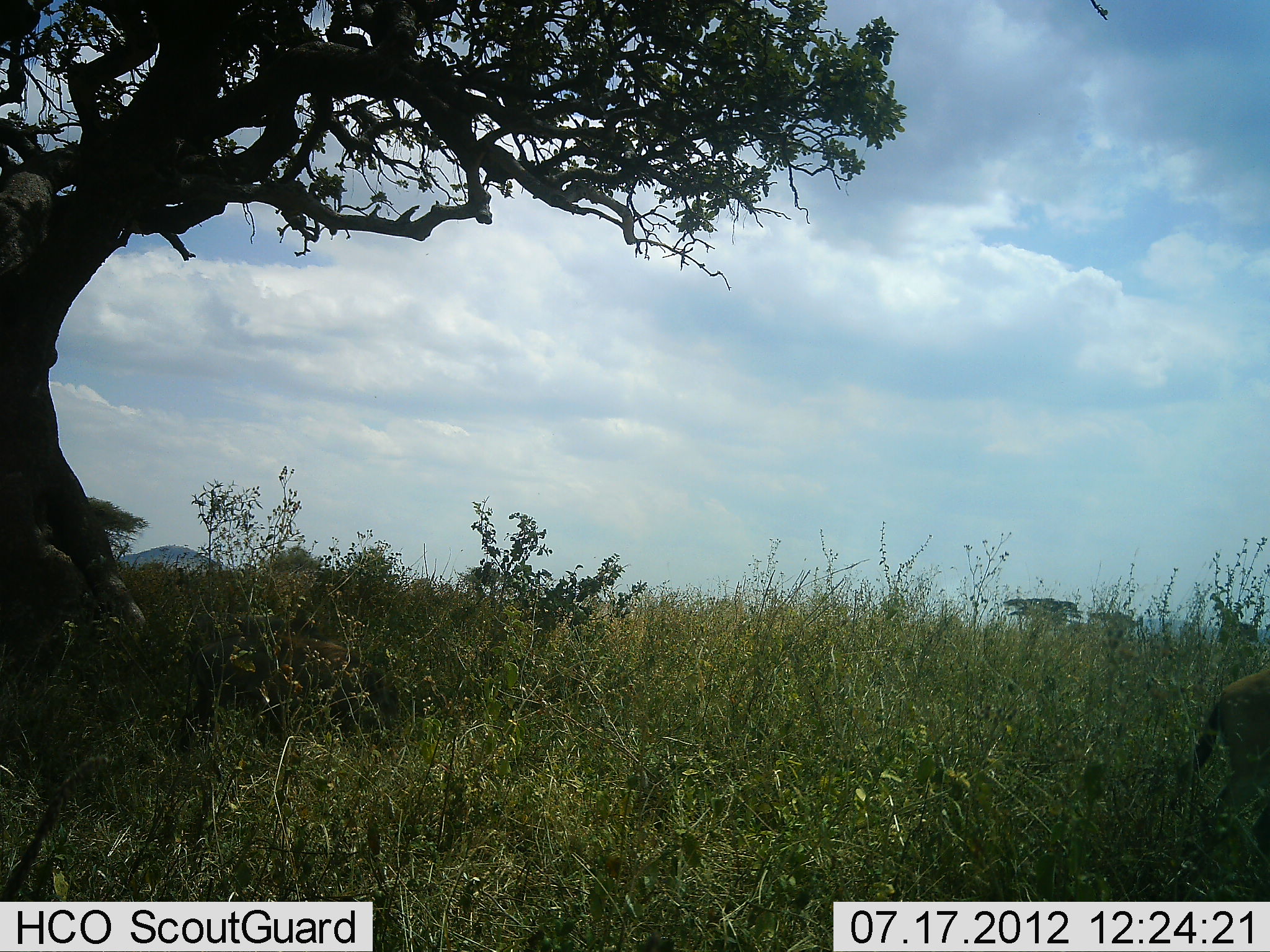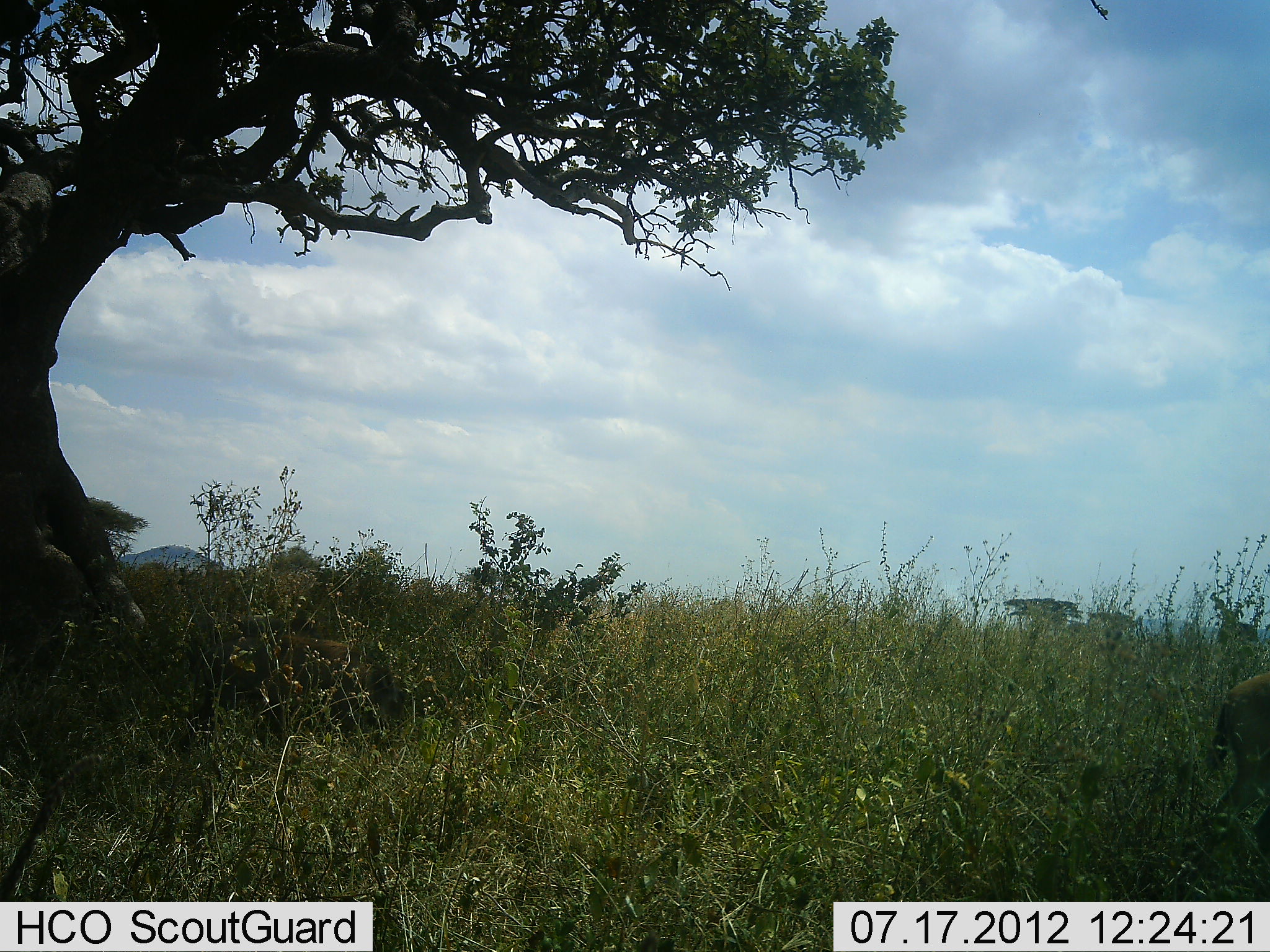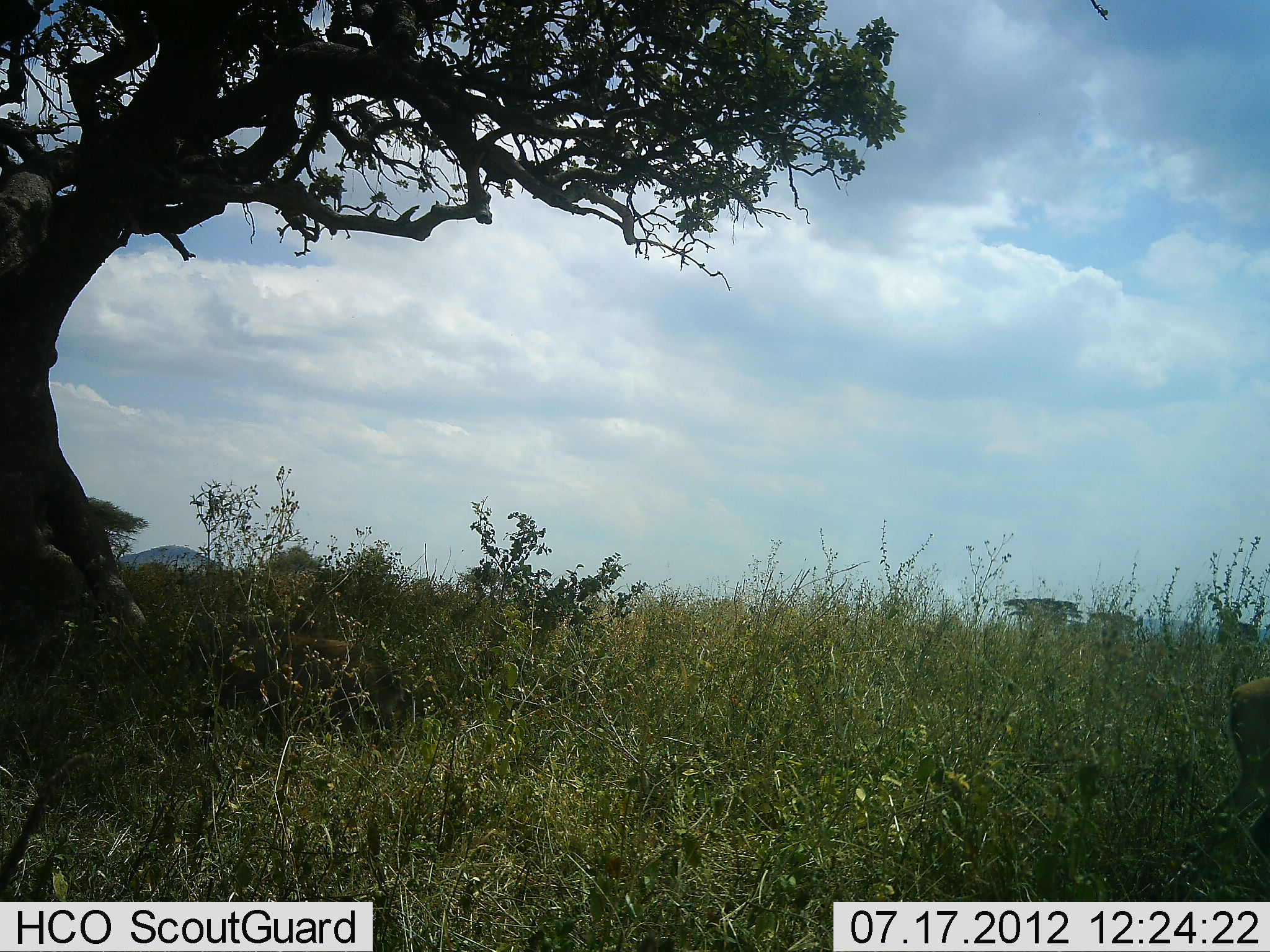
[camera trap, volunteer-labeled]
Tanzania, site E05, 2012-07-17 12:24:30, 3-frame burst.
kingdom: Animalia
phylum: Chordata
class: Mammalia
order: Artiodactyla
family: Bovidae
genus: Eudorcas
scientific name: Eudorcas thomsonii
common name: thomson's gazelle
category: gazellethomsons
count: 1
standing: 80%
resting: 0%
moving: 20%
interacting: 0%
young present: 0%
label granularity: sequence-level